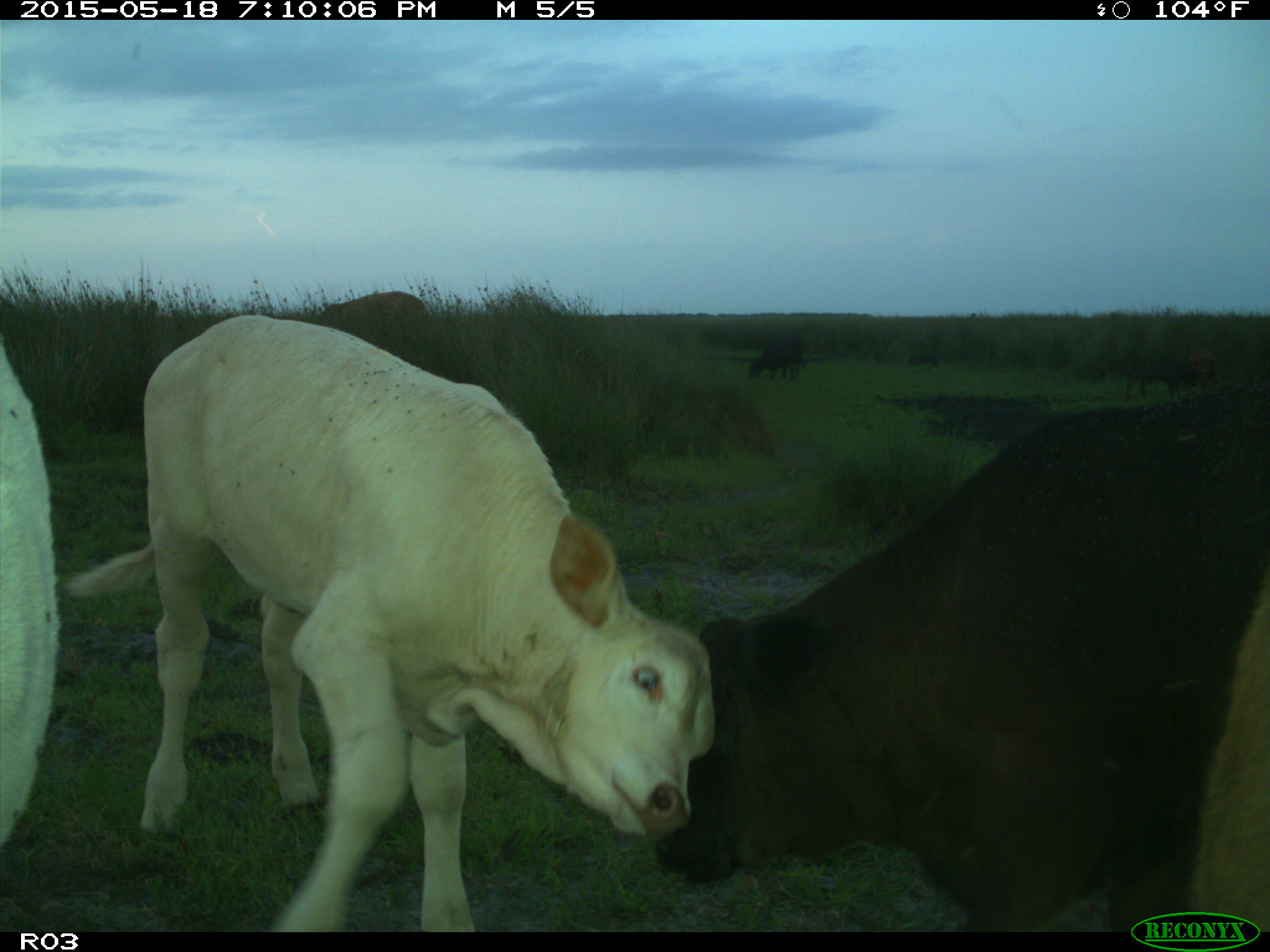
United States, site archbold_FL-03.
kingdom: Animalia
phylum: Chordata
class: Mammalia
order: Artiodactyla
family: Bovidae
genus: Bos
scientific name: Bos taurus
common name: domestic cow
Bos taurus (domestic cow).